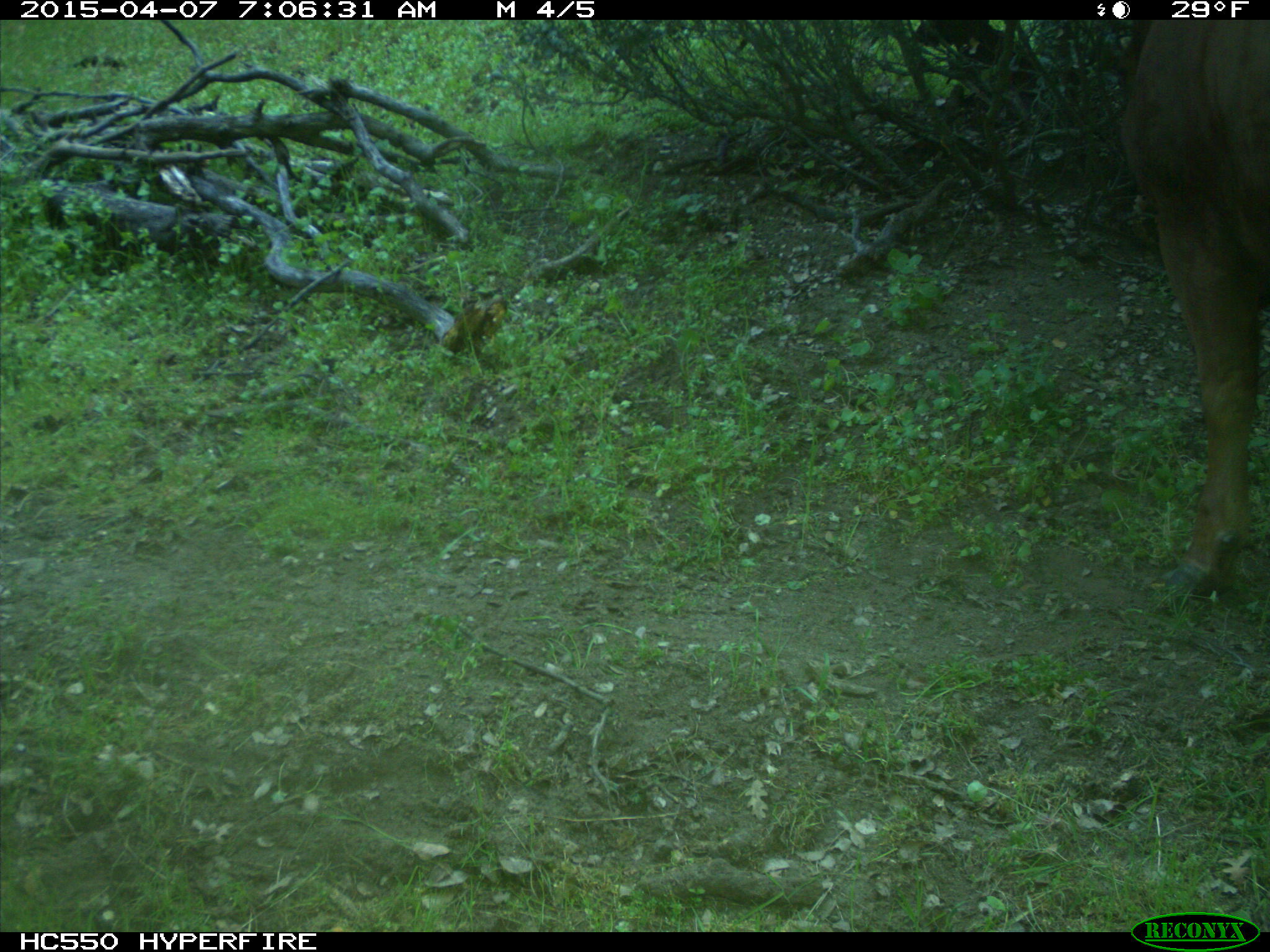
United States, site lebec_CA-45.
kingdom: Animalia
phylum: Chordata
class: Mammalia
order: Artiodactyla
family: Bovidae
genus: Bos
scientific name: Bos taurus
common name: domestic cow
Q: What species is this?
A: Bos taurus (domestic cow).